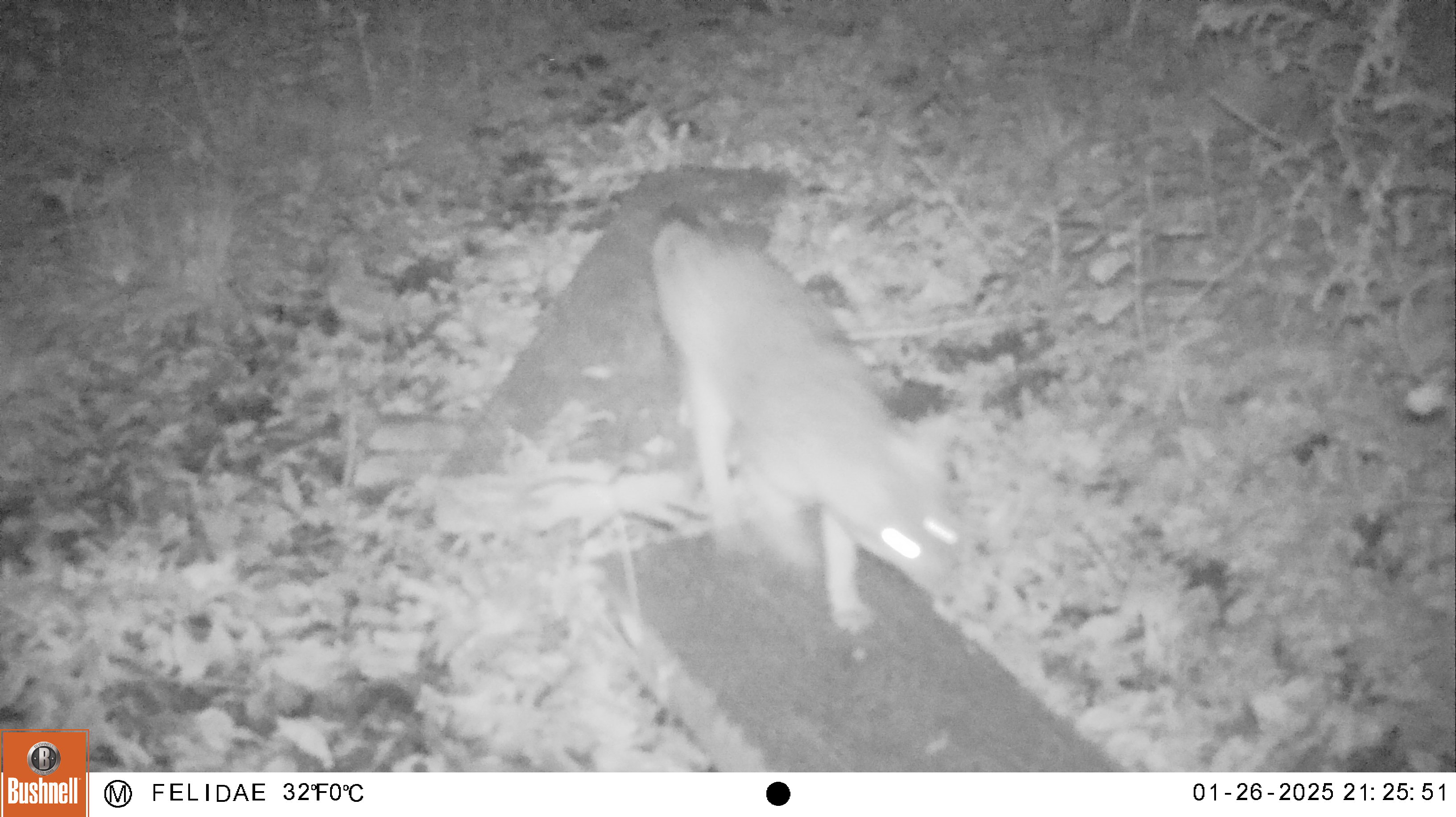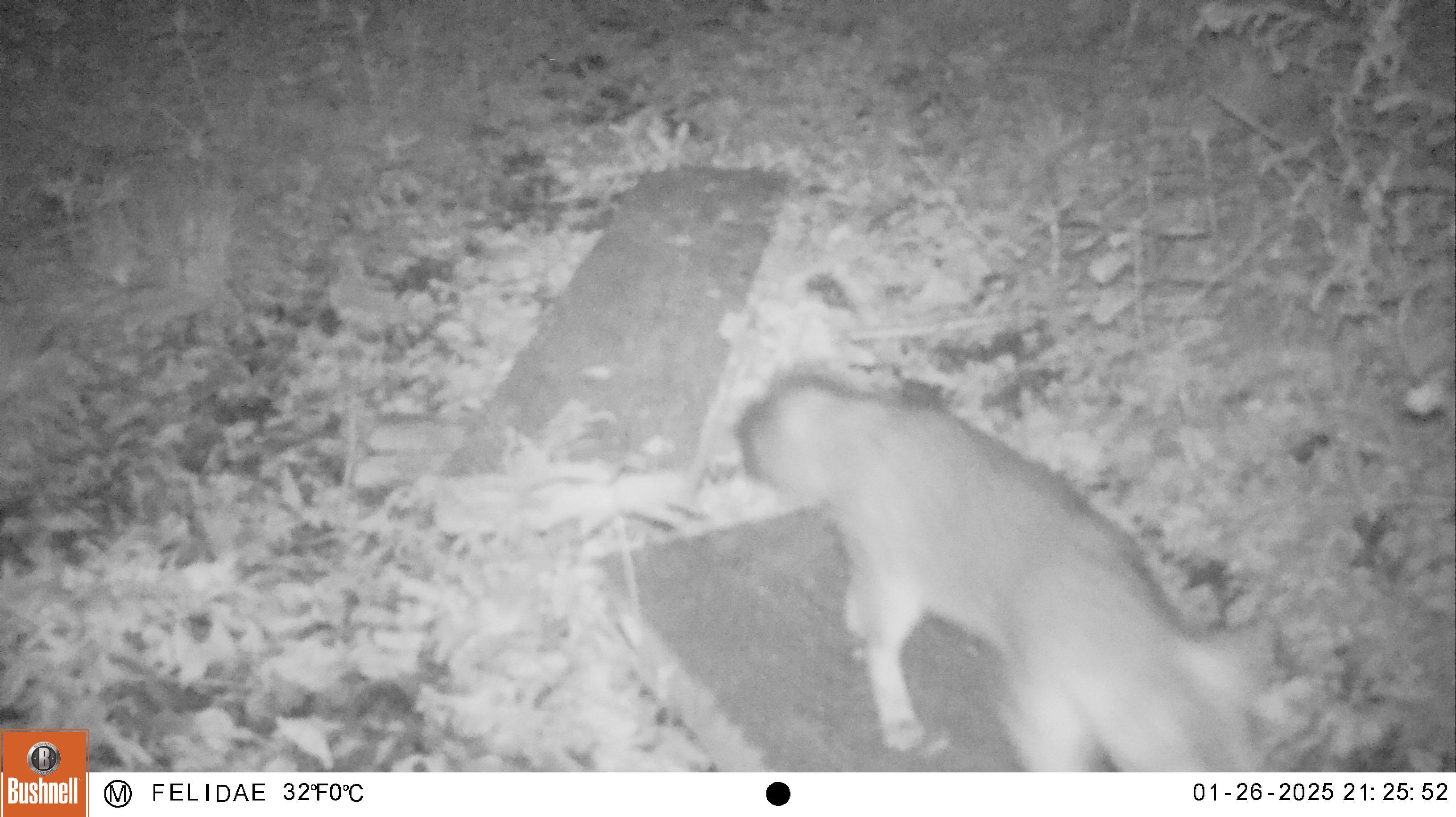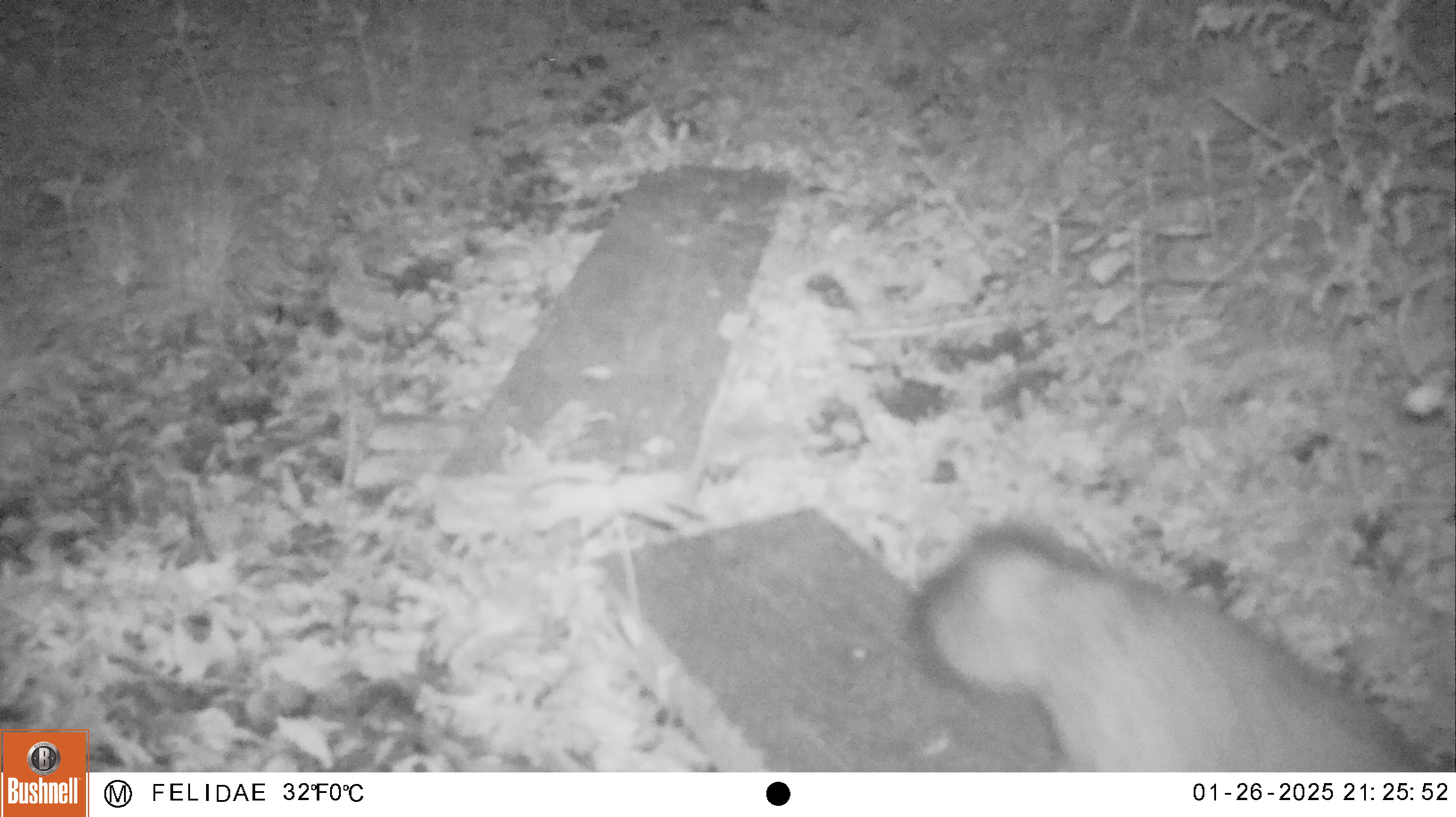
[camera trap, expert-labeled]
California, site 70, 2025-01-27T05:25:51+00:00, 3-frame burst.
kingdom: Animalia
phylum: Chordata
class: Mammalia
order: Carnivora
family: Canidae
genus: Urocyon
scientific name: Urocyon cinereoargenteus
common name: gray fox